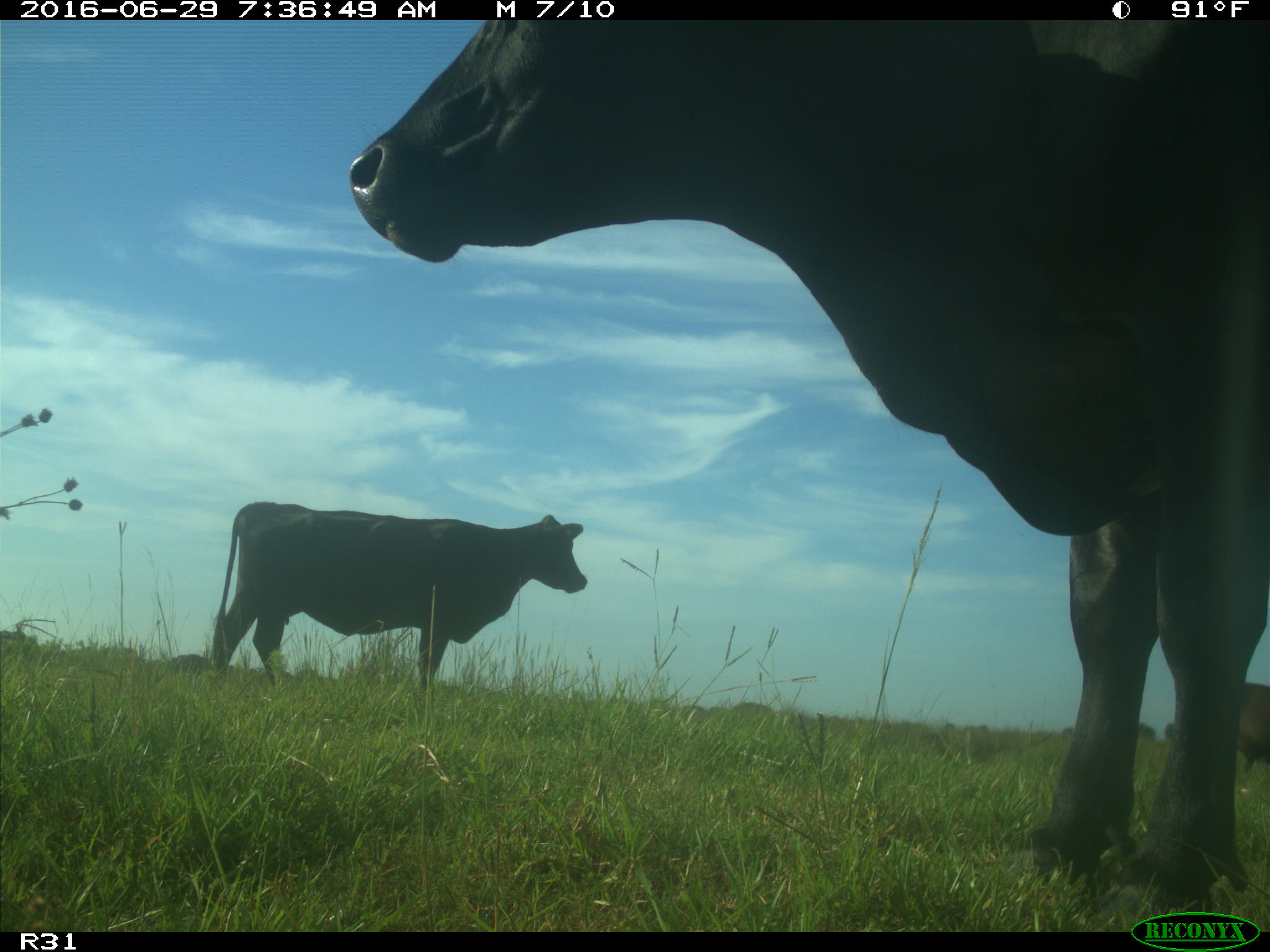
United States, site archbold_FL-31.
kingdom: Animalia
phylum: Chordata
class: Mammalia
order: Artiodactyla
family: Bovidae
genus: Bos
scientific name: Bos taurus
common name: domestic cow